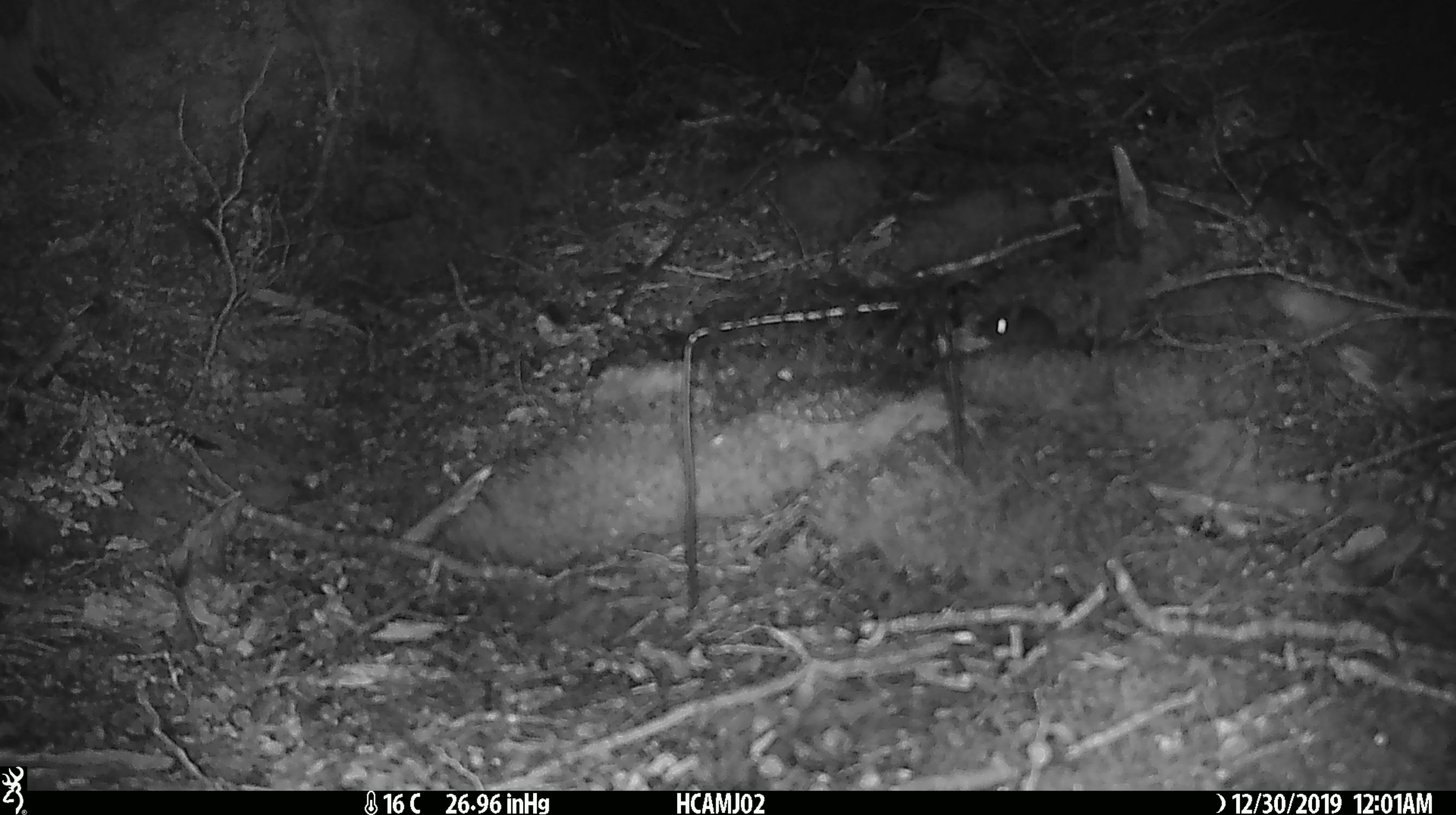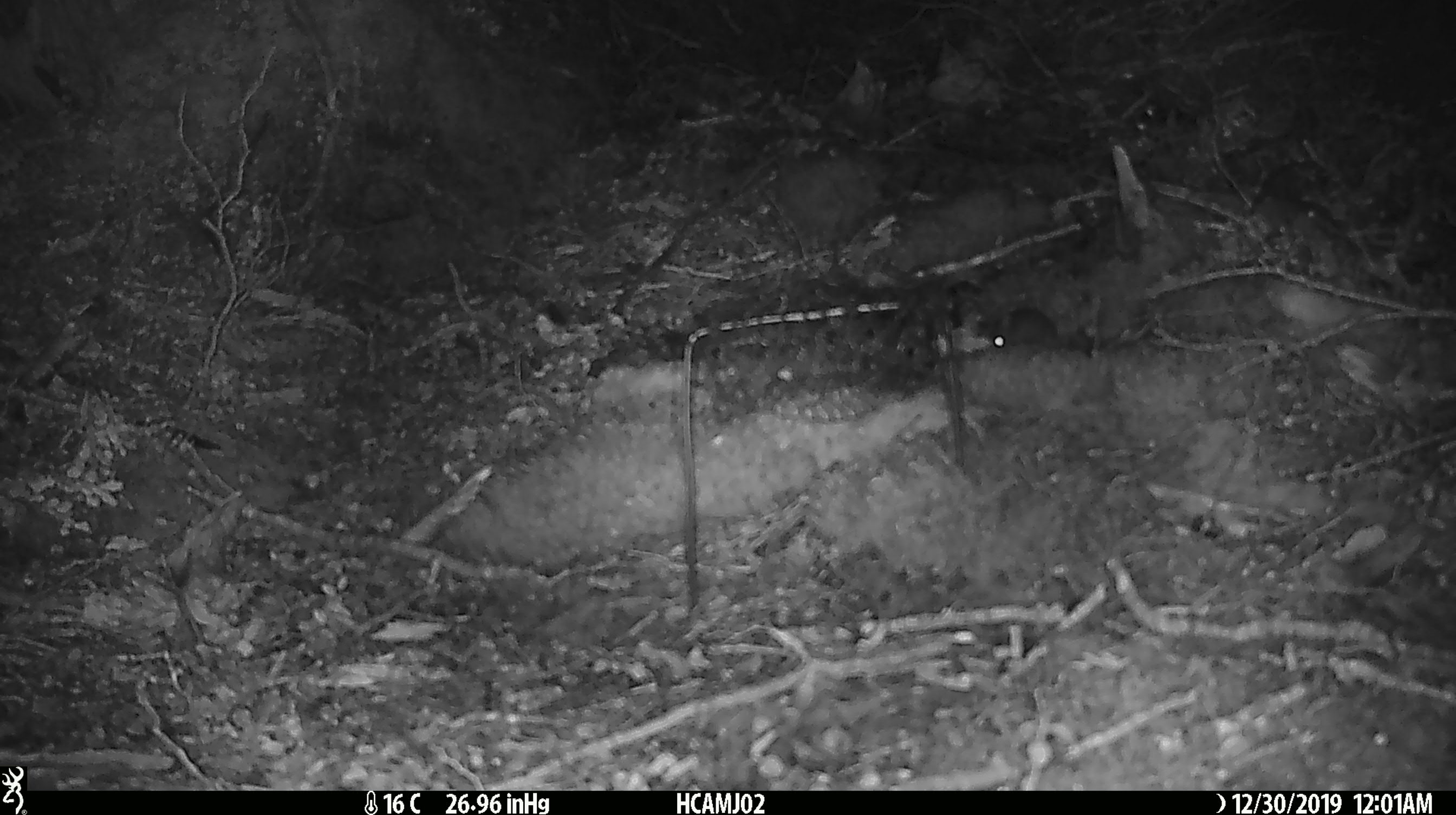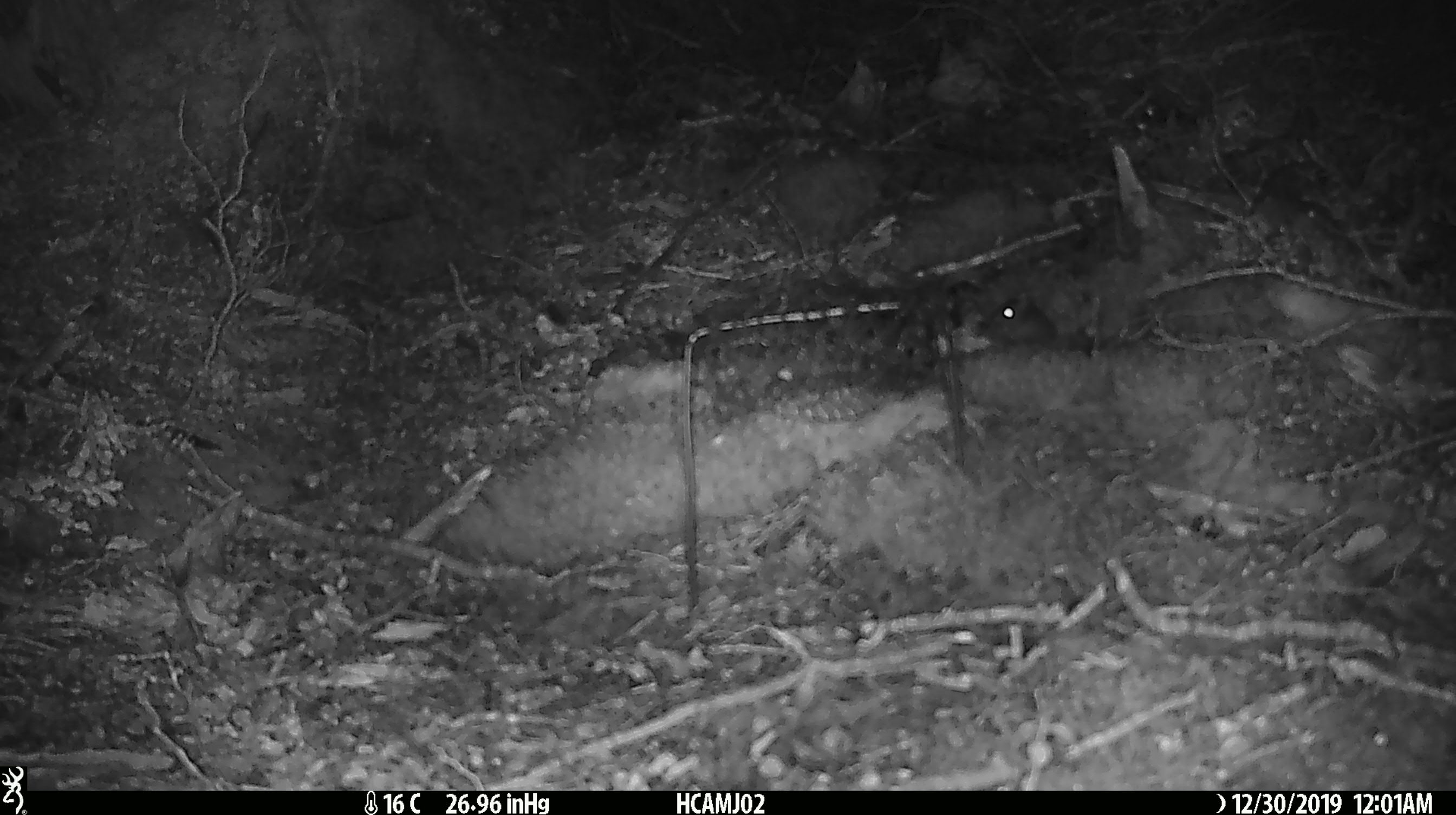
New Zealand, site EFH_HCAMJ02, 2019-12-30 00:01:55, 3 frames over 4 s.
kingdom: Animalia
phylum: Chordata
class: Mammalia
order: Rodentia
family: Muridae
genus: Mus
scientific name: Mus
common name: mouse